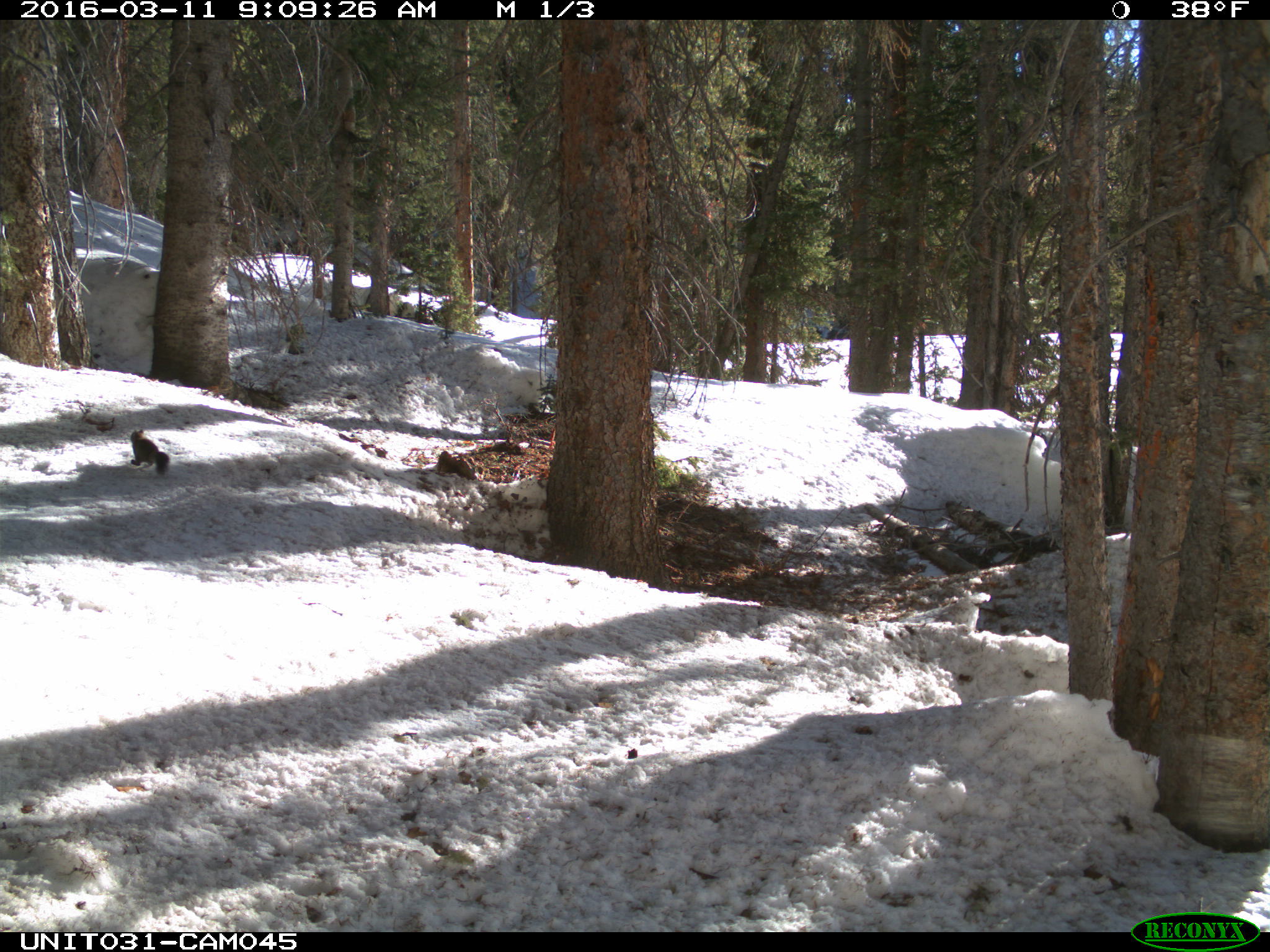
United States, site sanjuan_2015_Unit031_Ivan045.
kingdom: Animalia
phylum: Chordata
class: Mammalia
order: Rodentia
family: Sciuridae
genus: Tamiasciurus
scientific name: Tamiasciurus hudsonicus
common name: american red squirrel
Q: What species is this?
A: Tamiasciurus hudsonicus (american red squirrel).